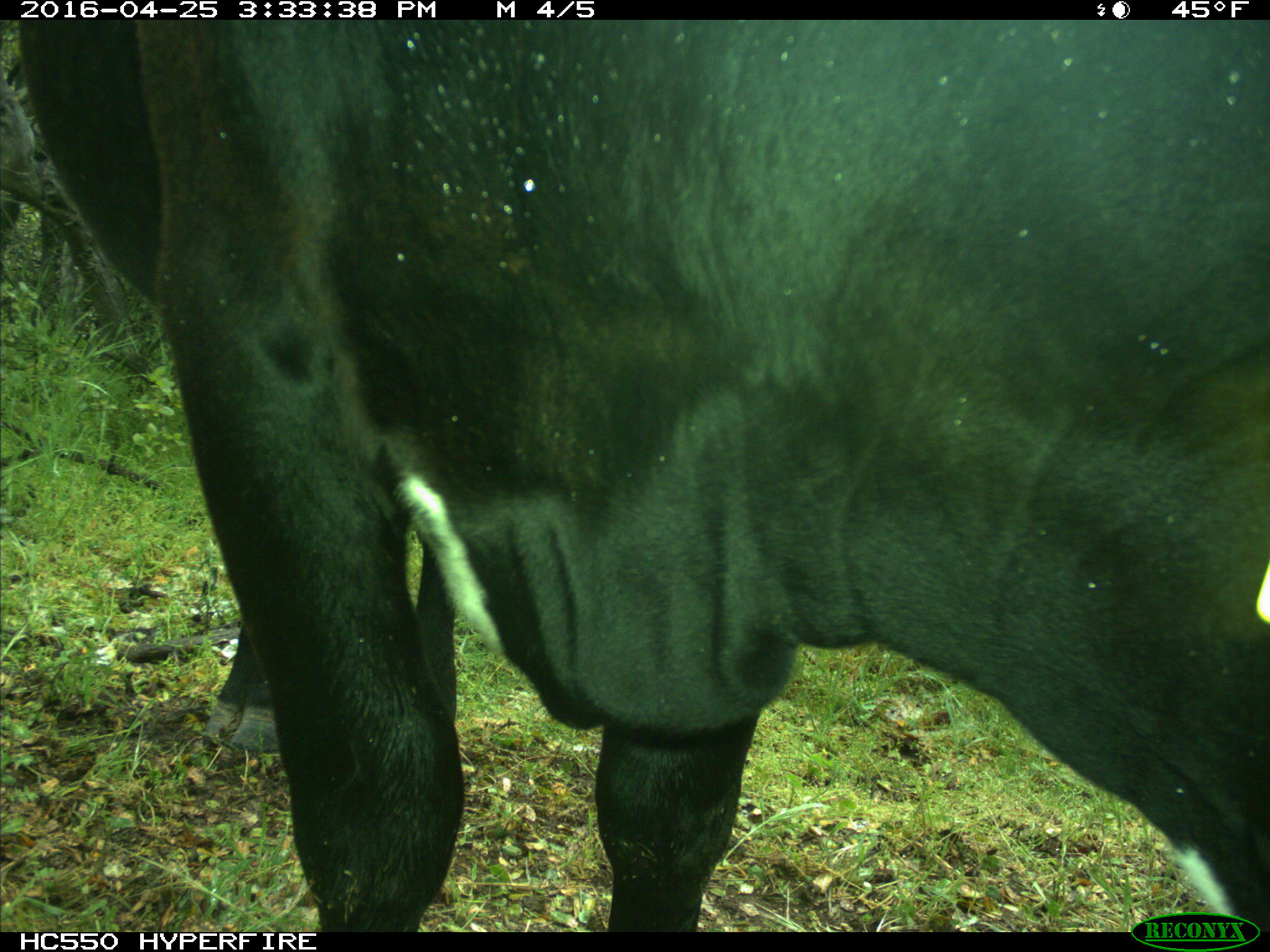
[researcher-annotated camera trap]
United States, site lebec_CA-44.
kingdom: Animalia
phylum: Chordata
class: Mammalia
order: Artiodactyla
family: Bovidae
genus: Bos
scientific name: Bos taurus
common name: domestic cow